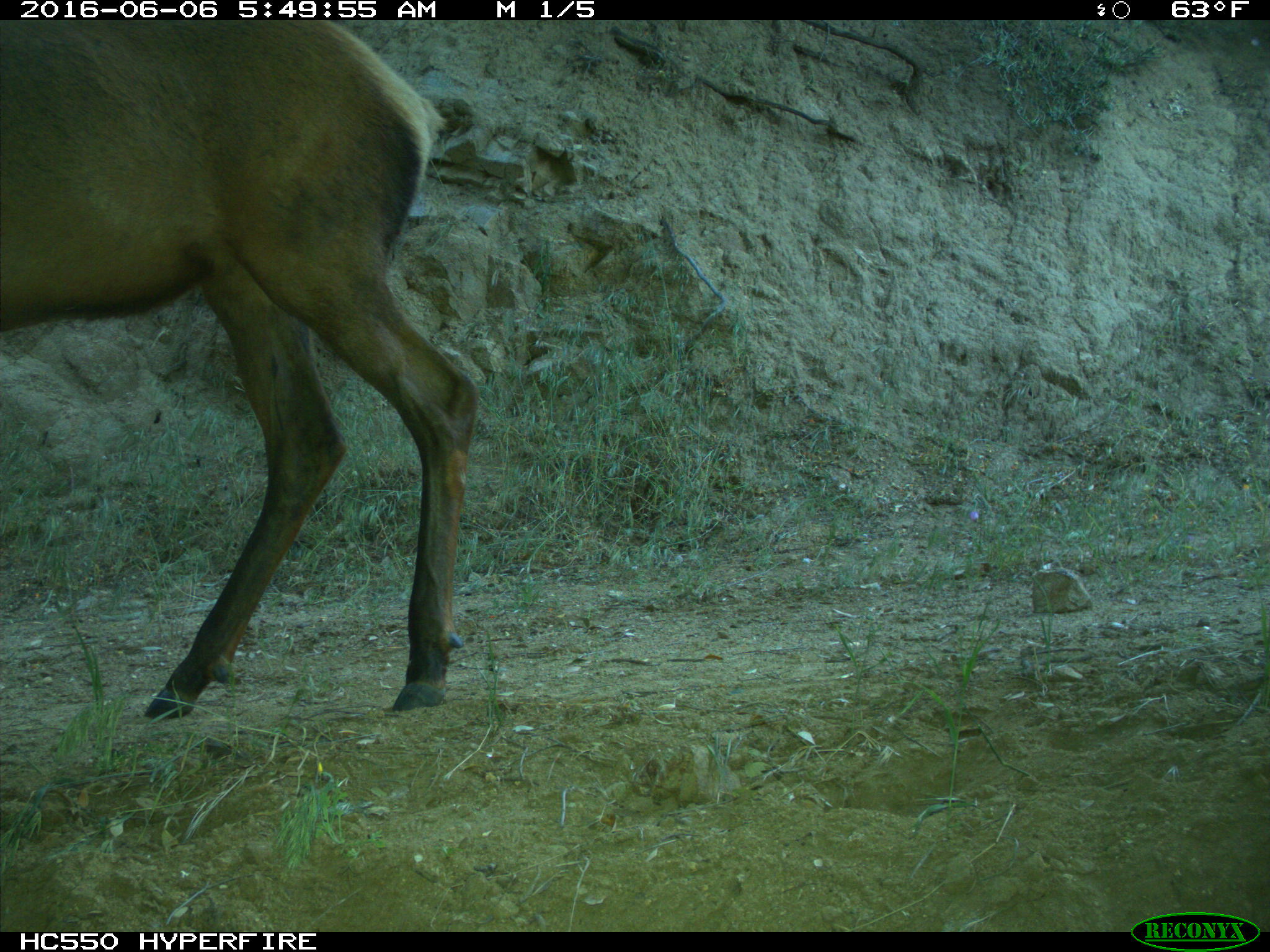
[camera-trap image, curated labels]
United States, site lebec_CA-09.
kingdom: Animalia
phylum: Chordata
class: Mammalia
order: Artiodactyla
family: Cervidae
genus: Cervus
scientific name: Cervus canadensis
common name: elk